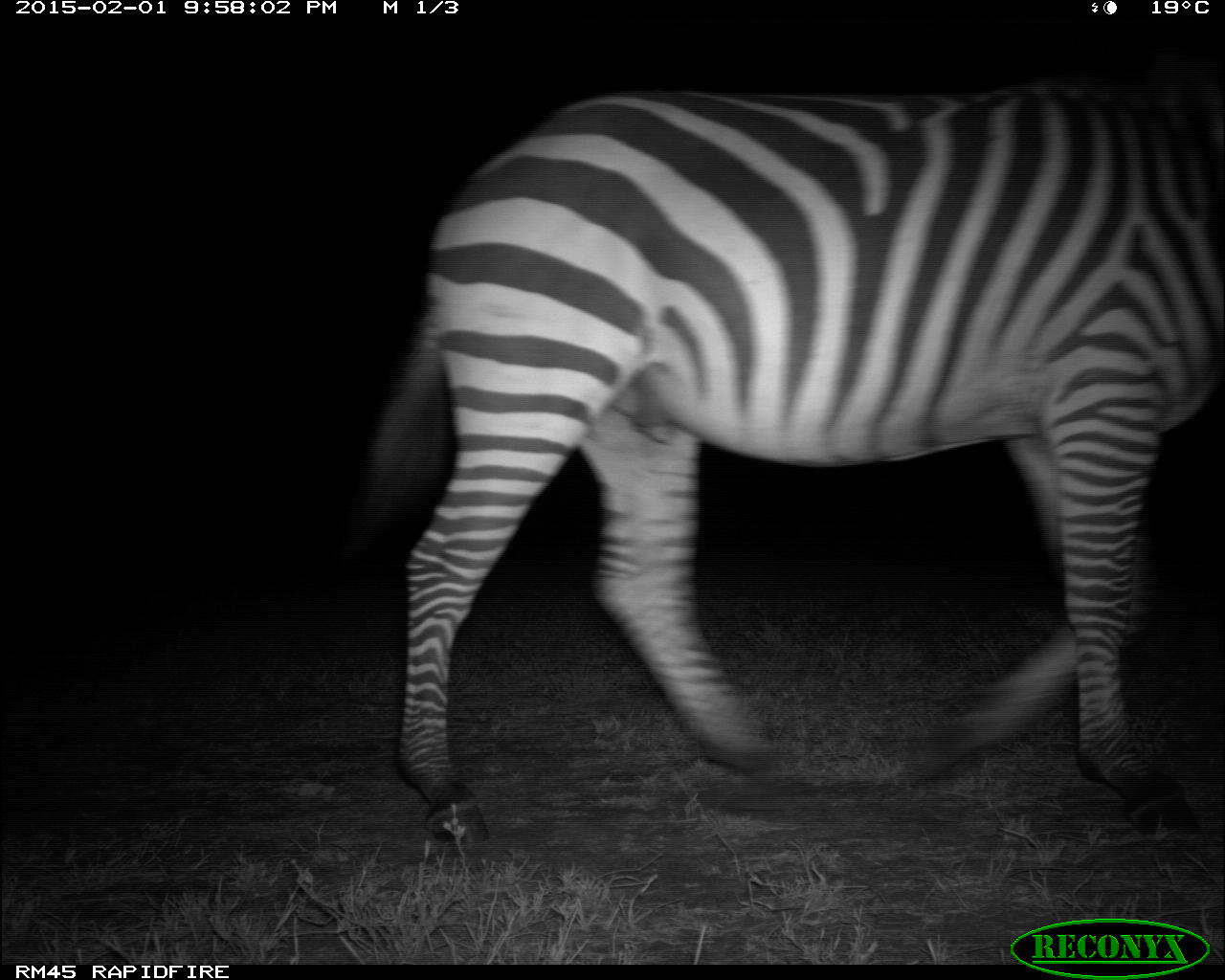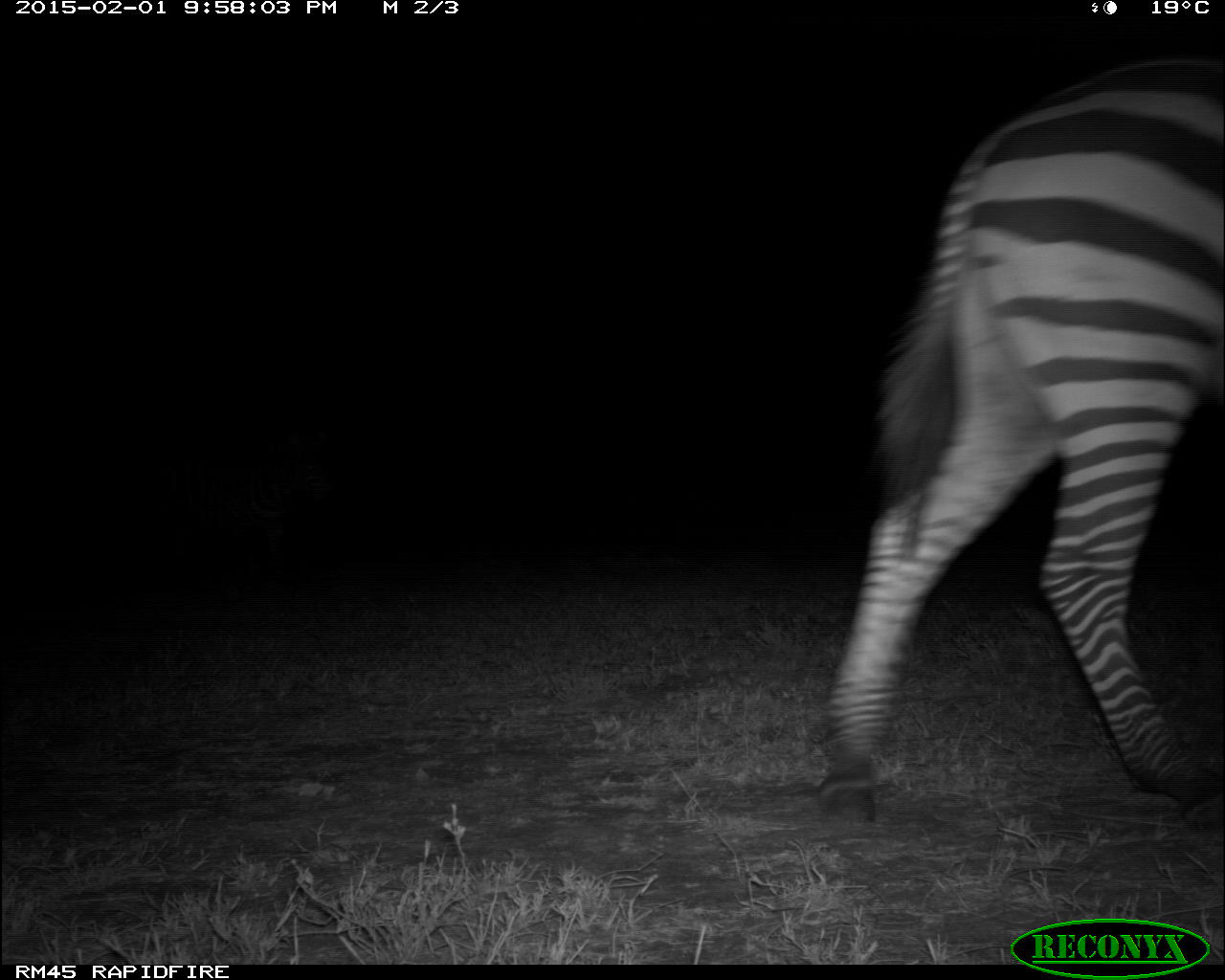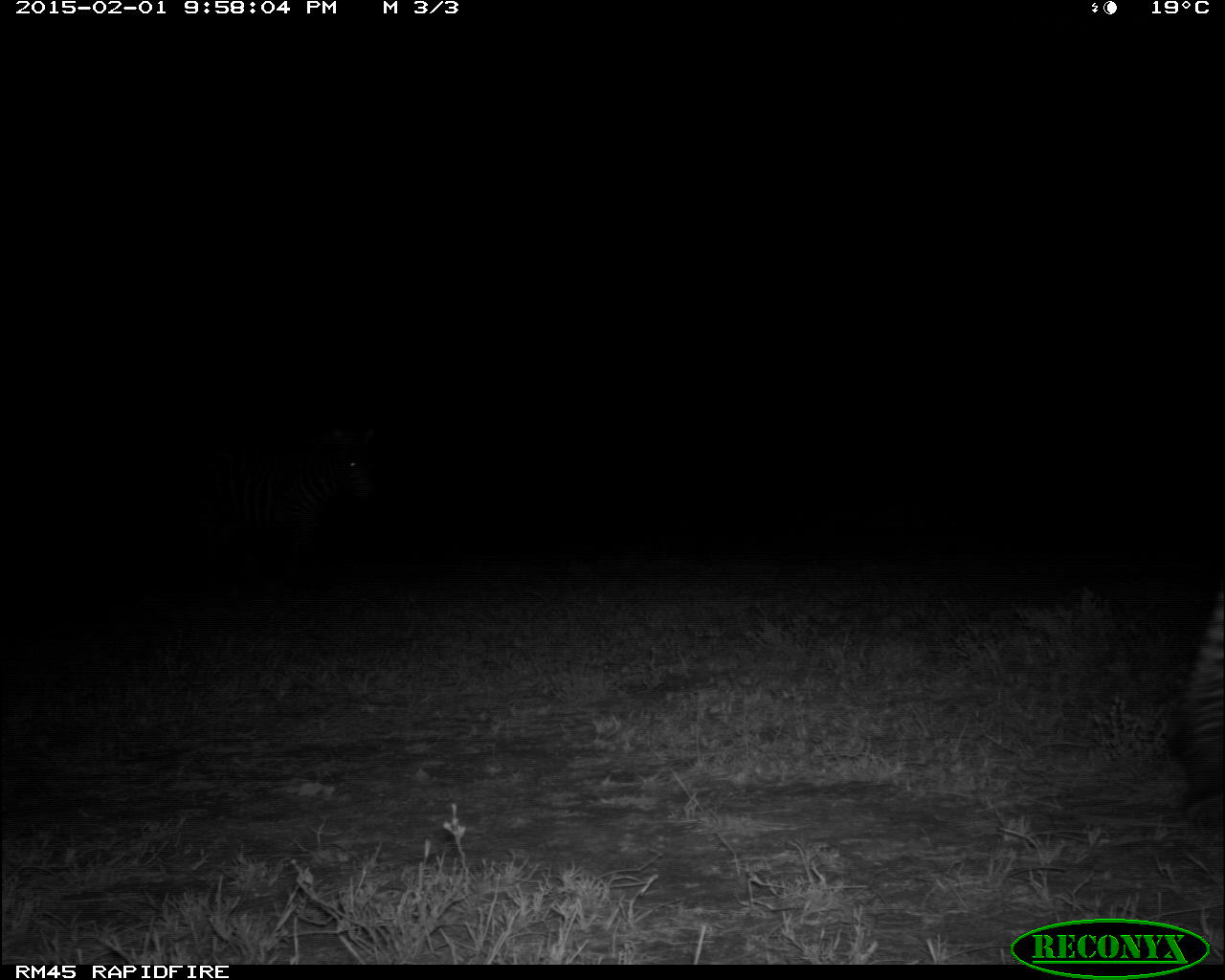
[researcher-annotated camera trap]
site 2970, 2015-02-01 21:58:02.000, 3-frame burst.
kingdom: Animalia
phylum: Chordata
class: Mammalia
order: Perissodactyla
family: Equidae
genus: Equus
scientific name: Equus quagga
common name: plains zebra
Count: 1.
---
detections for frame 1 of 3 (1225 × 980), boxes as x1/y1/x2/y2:
equus quagga: 366/79/1225/847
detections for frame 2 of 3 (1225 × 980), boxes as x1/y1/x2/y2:
equus quagga: 811/55/1225/823